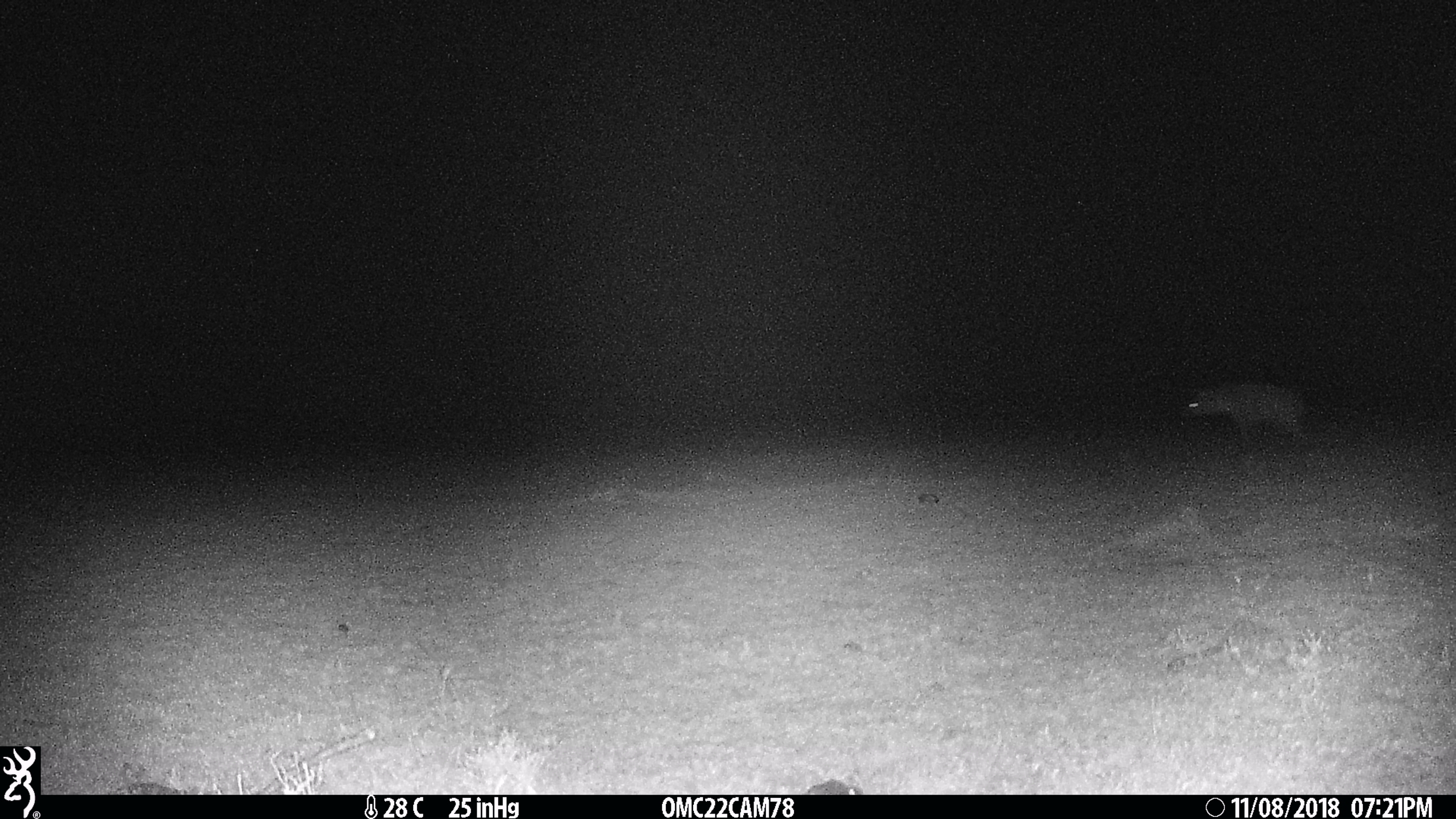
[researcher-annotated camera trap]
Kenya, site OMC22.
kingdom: Animalia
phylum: Chordata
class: Mammalia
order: Carnivora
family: Hyaenidae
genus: Crocuta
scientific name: Crocuta crocuta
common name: spotted hyena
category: hyena spotted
Hyena spotted (spotted hyena) (Crocuta crocuta).